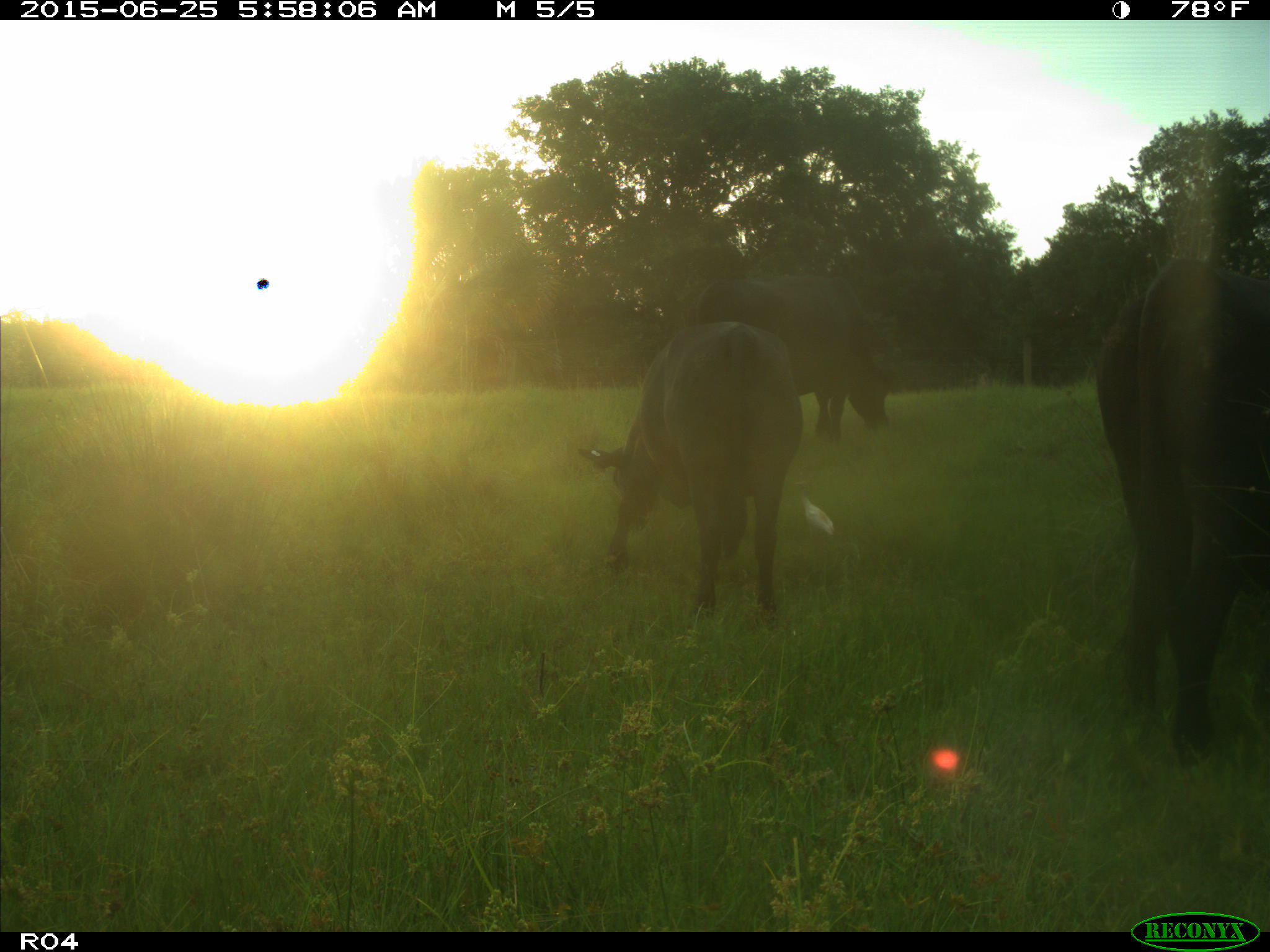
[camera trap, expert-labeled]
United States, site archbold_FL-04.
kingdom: Animalia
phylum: Chordata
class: Mammalia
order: Artiodactyla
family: Bovidae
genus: Bos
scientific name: Bos taurus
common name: domestic cow